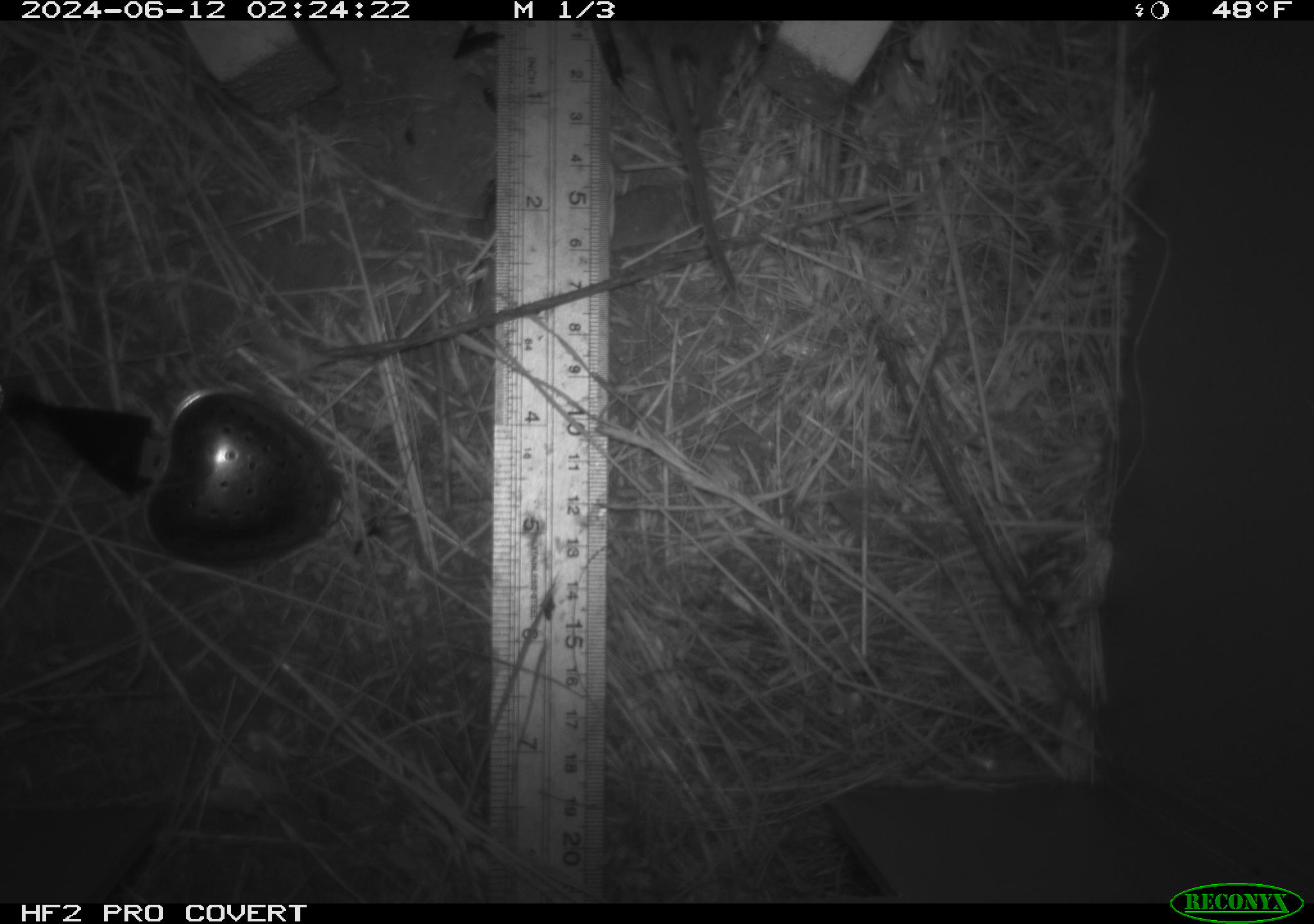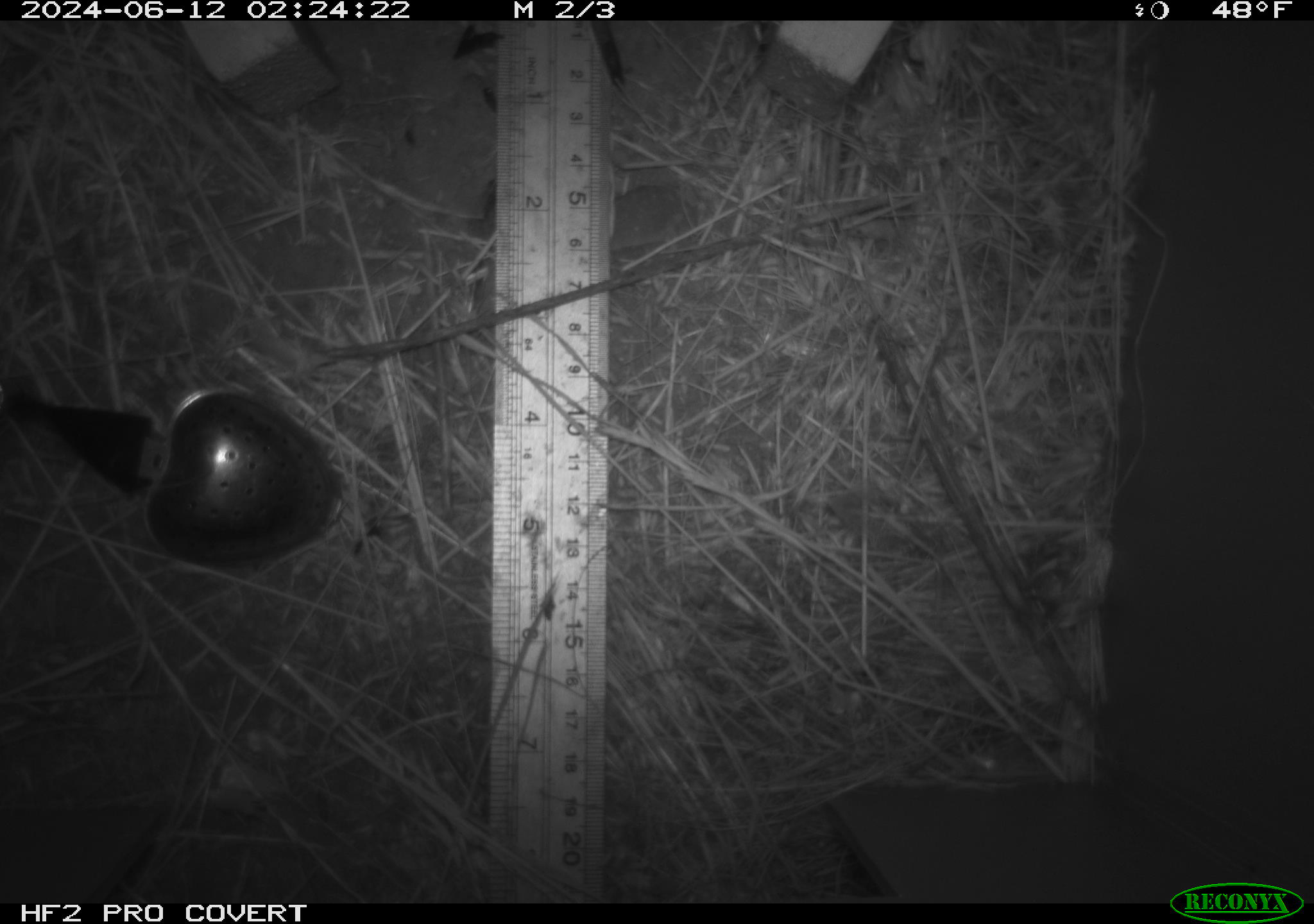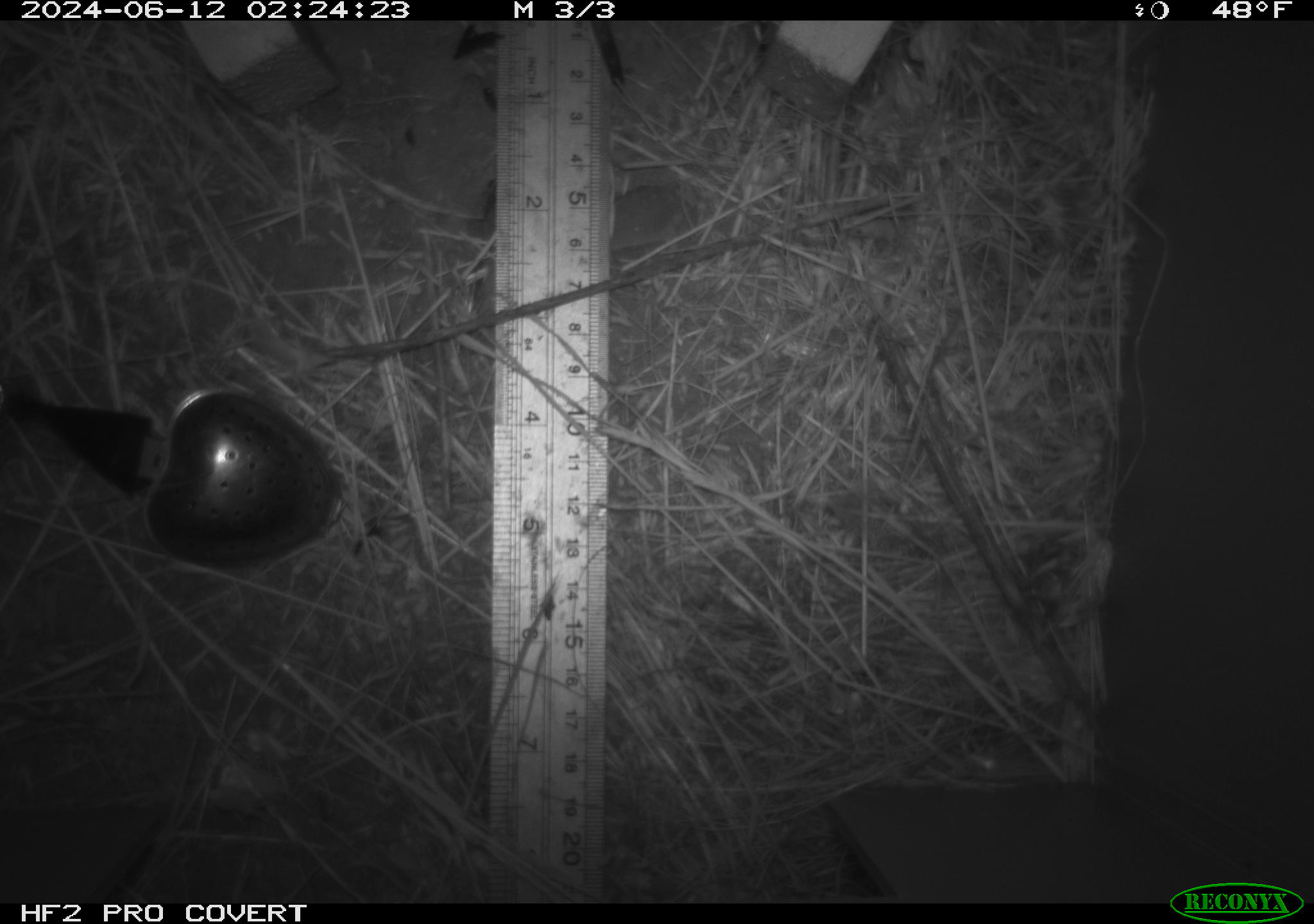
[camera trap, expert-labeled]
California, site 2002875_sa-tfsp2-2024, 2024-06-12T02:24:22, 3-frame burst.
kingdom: Animalia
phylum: Chordata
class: Mammalia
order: Rodentia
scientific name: Rodentia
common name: rodent